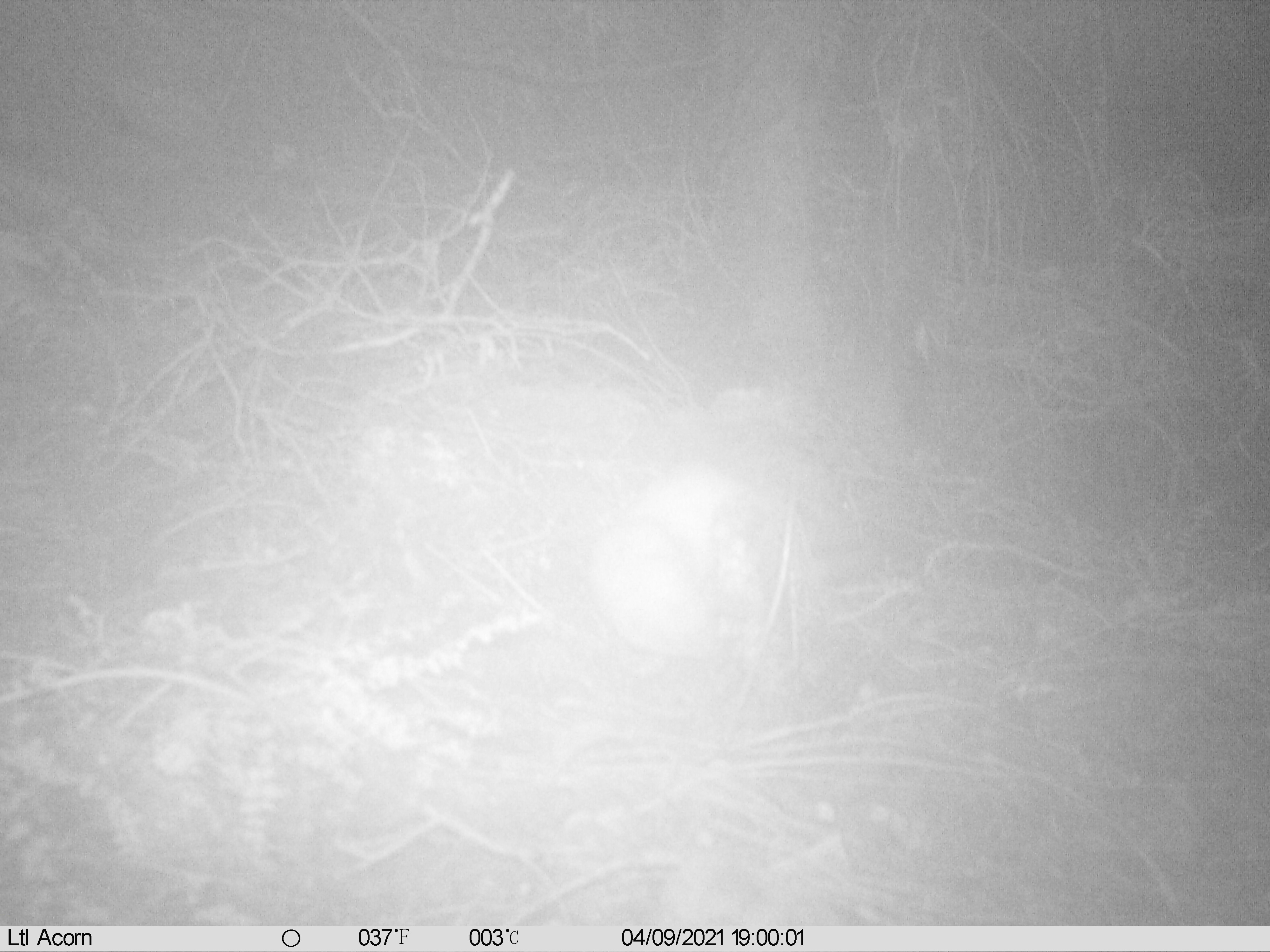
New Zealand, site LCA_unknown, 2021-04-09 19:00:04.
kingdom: Animalia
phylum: Chordata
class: Mammalia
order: Carnivora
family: Mustelidae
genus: Mustela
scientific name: Mustela erminea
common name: stoat